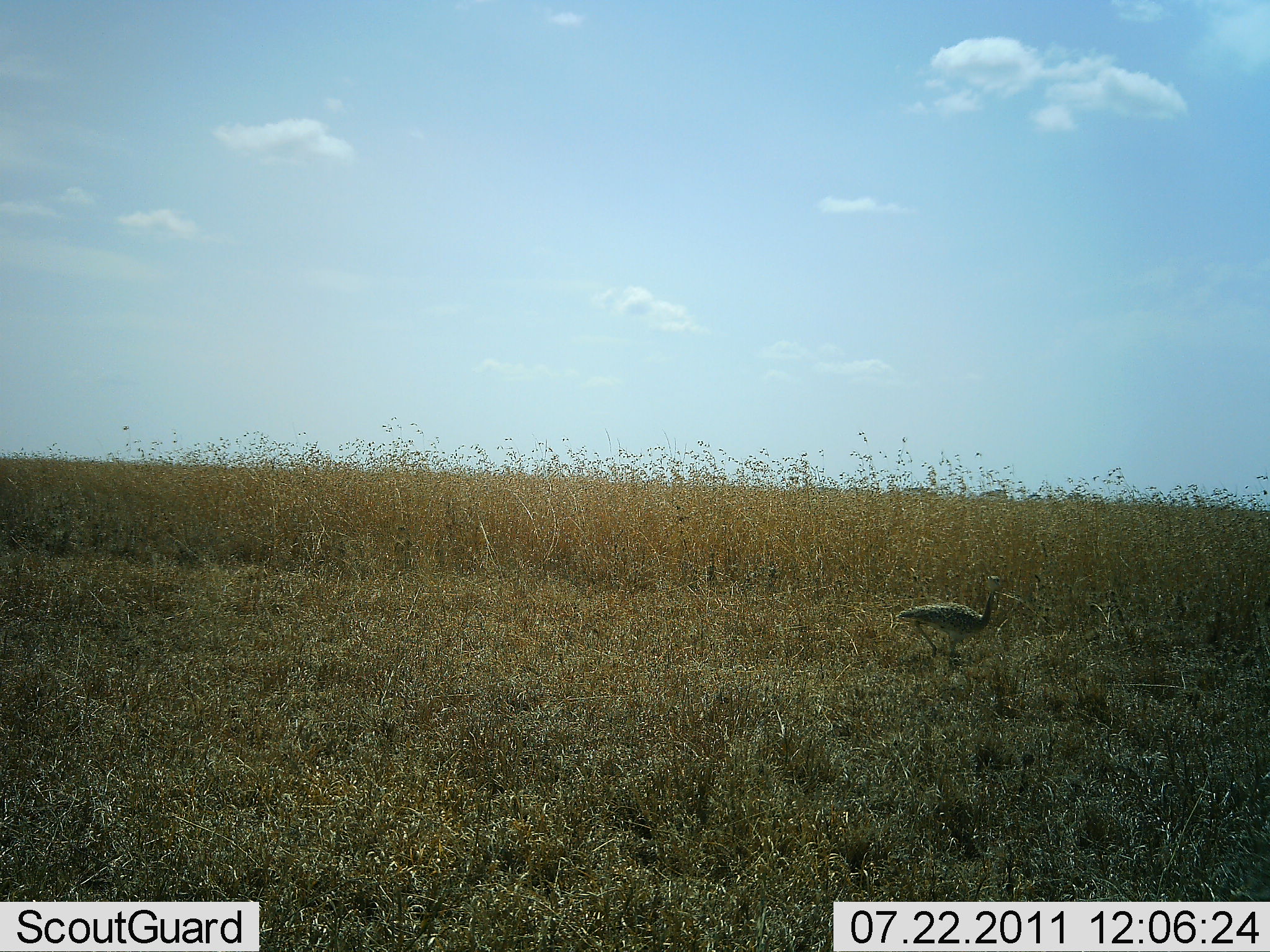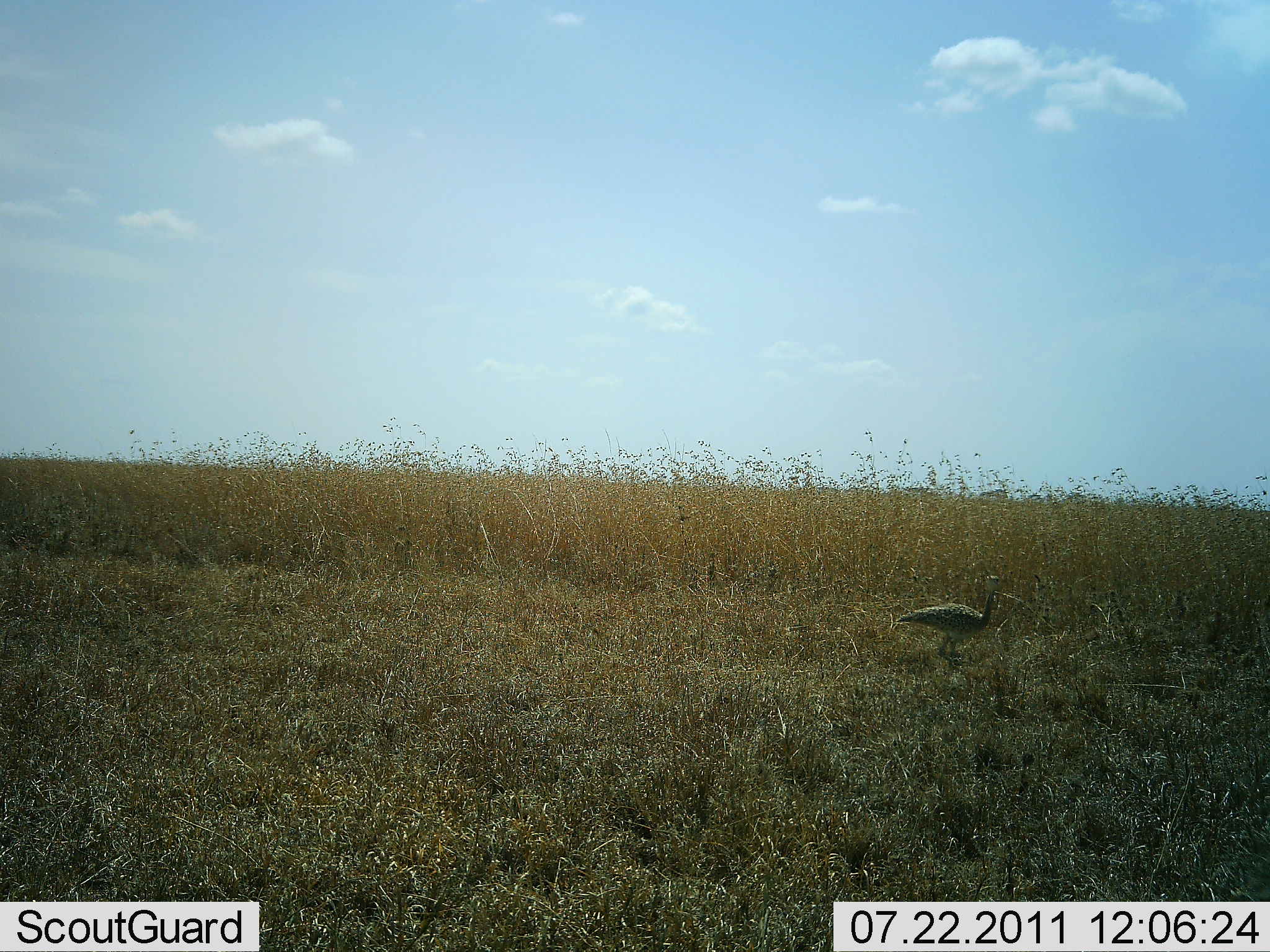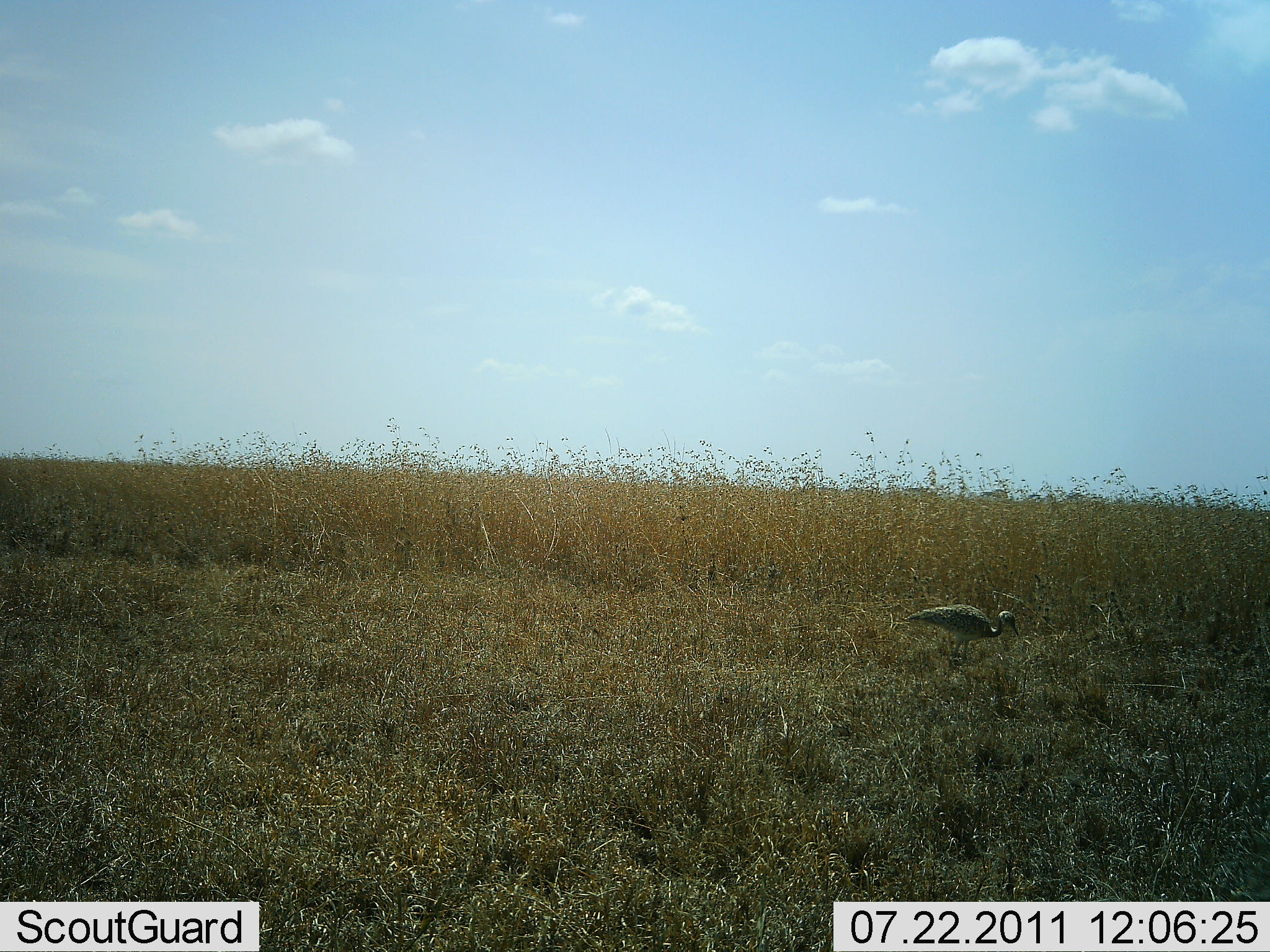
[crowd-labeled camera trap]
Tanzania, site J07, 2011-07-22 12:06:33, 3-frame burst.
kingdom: Animalia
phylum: Chordata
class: Aves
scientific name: Aves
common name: bird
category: otherbird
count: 1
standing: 55%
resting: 0%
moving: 27%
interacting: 0%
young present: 0%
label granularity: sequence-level